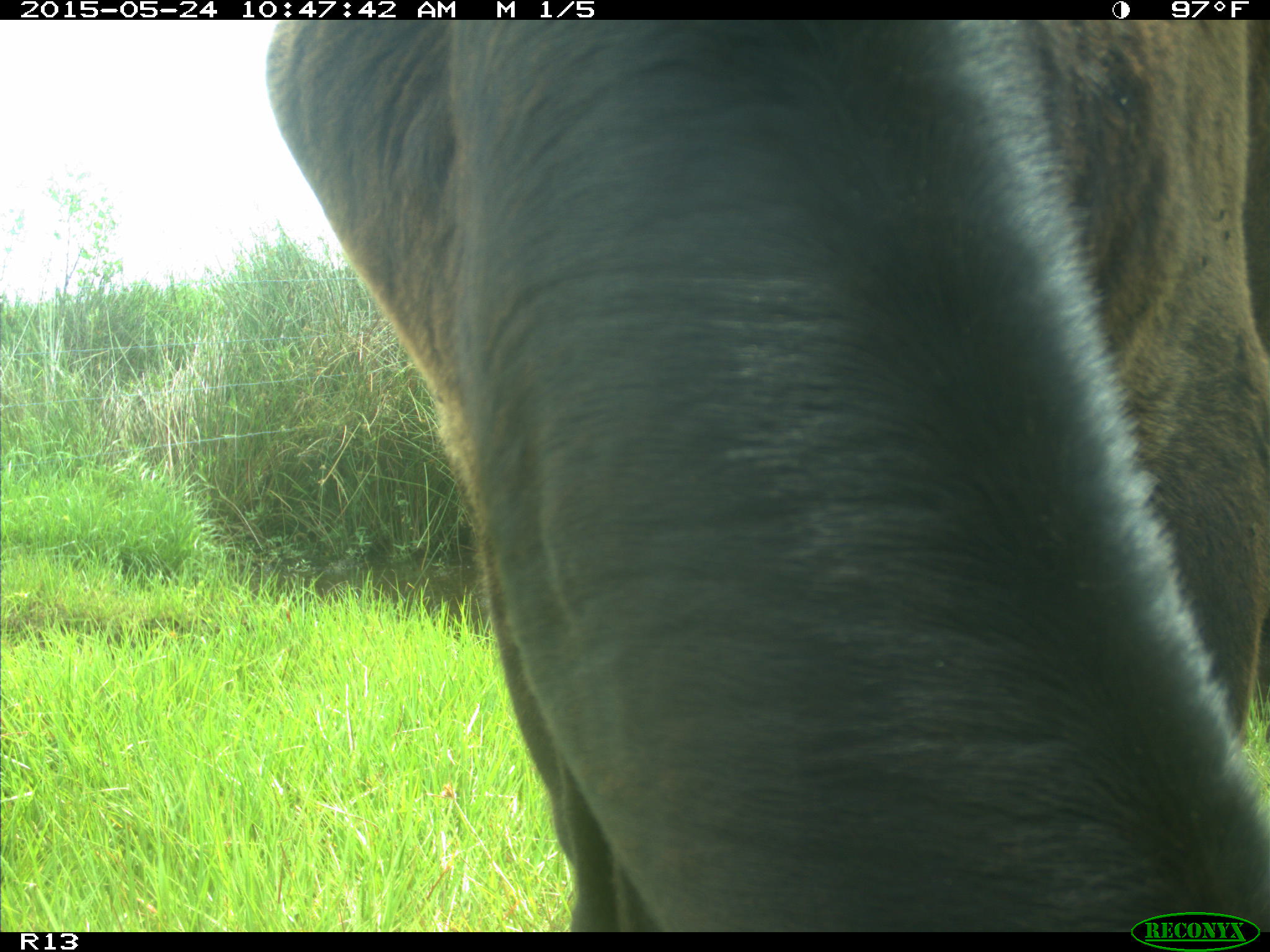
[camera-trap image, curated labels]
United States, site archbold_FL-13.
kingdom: Animalia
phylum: Chordata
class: Mammalia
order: Artiodactyla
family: Bovidae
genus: Bos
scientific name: Bos taurus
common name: domestic cow